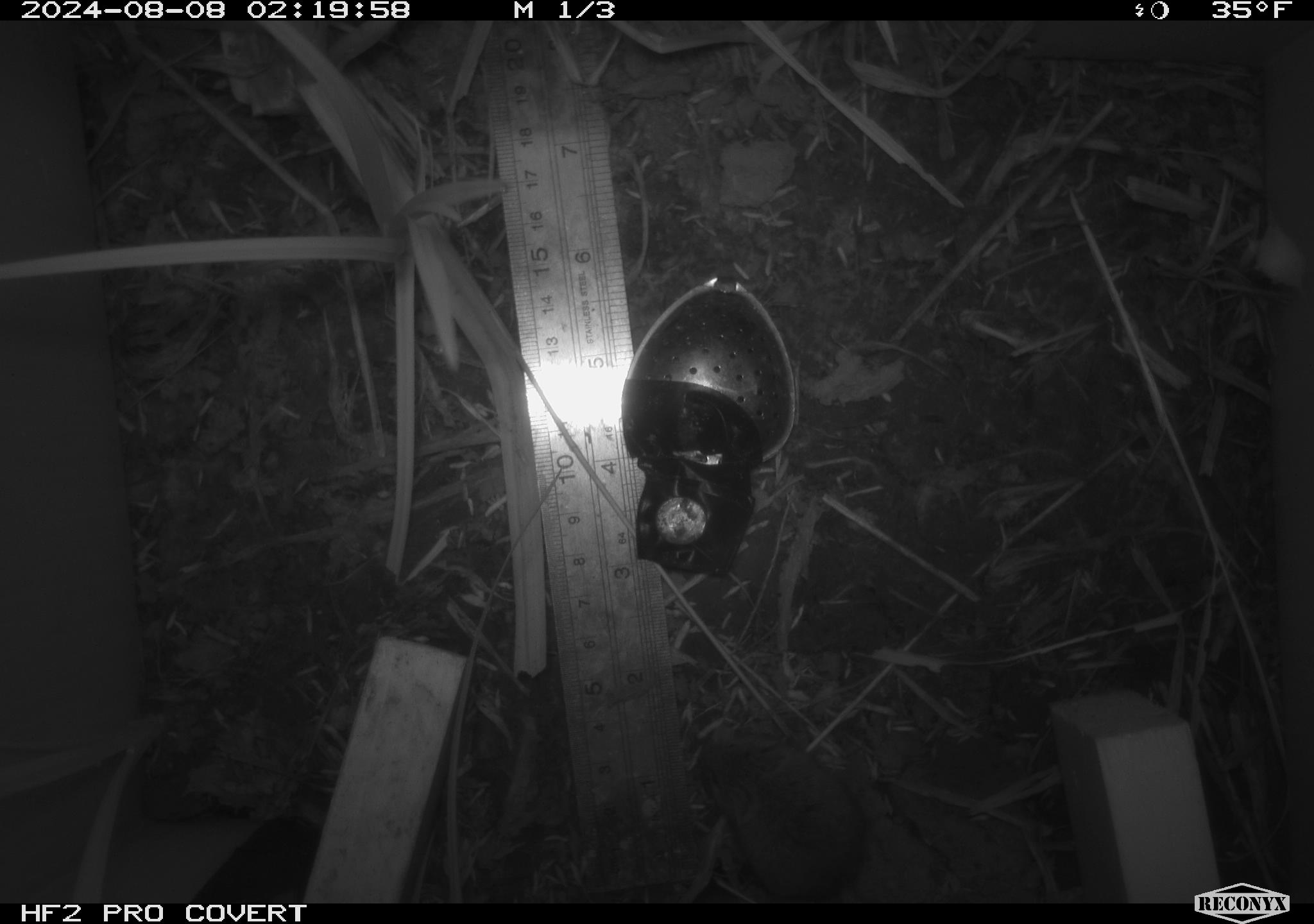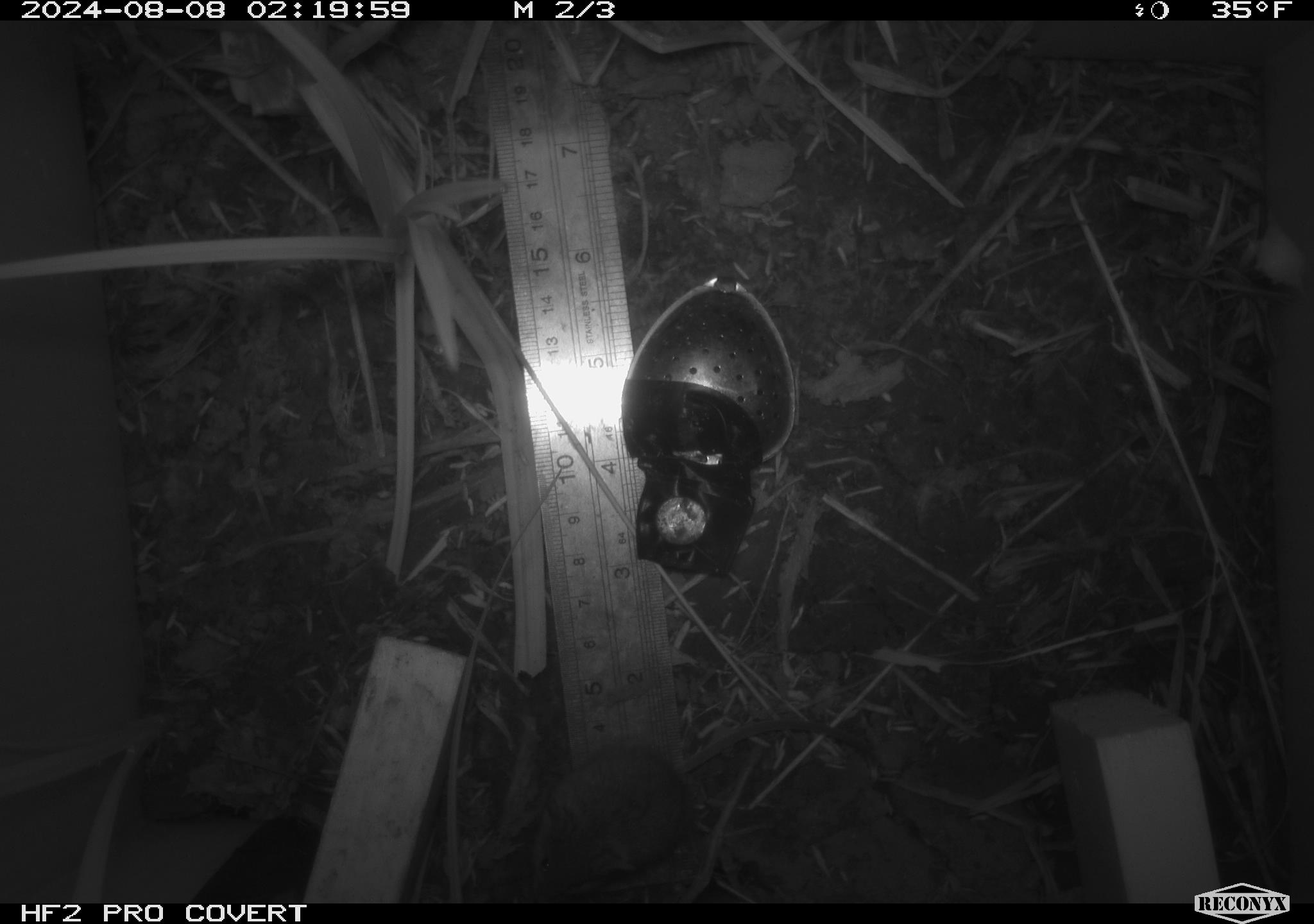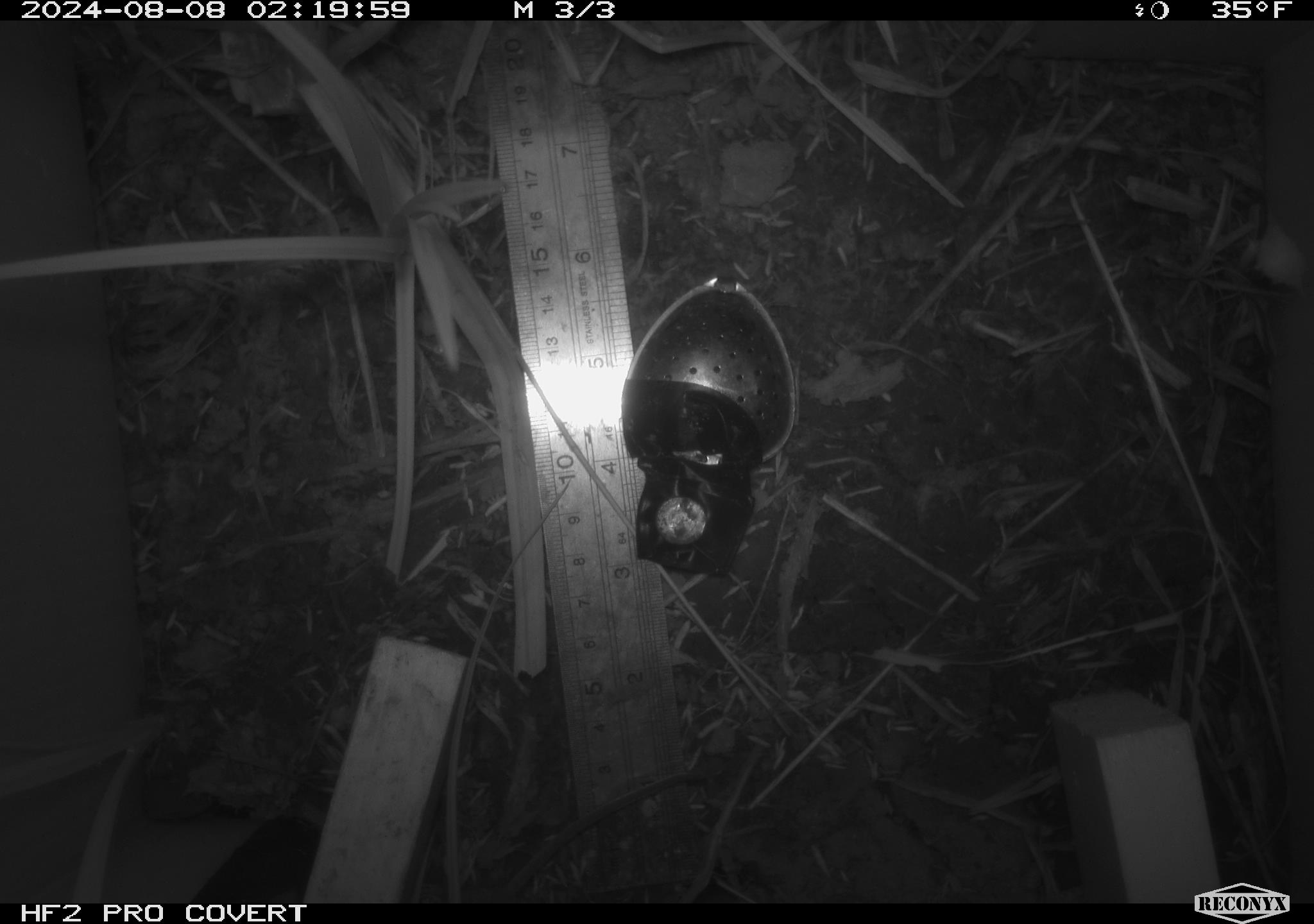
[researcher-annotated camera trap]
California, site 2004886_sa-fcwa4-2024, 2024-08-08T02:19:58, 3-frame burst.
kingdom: Animalia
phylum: Chordata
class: Mammalia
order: Rodentia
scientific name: Rodentia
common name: rodent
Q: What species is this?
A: Rodent (Rodentia).